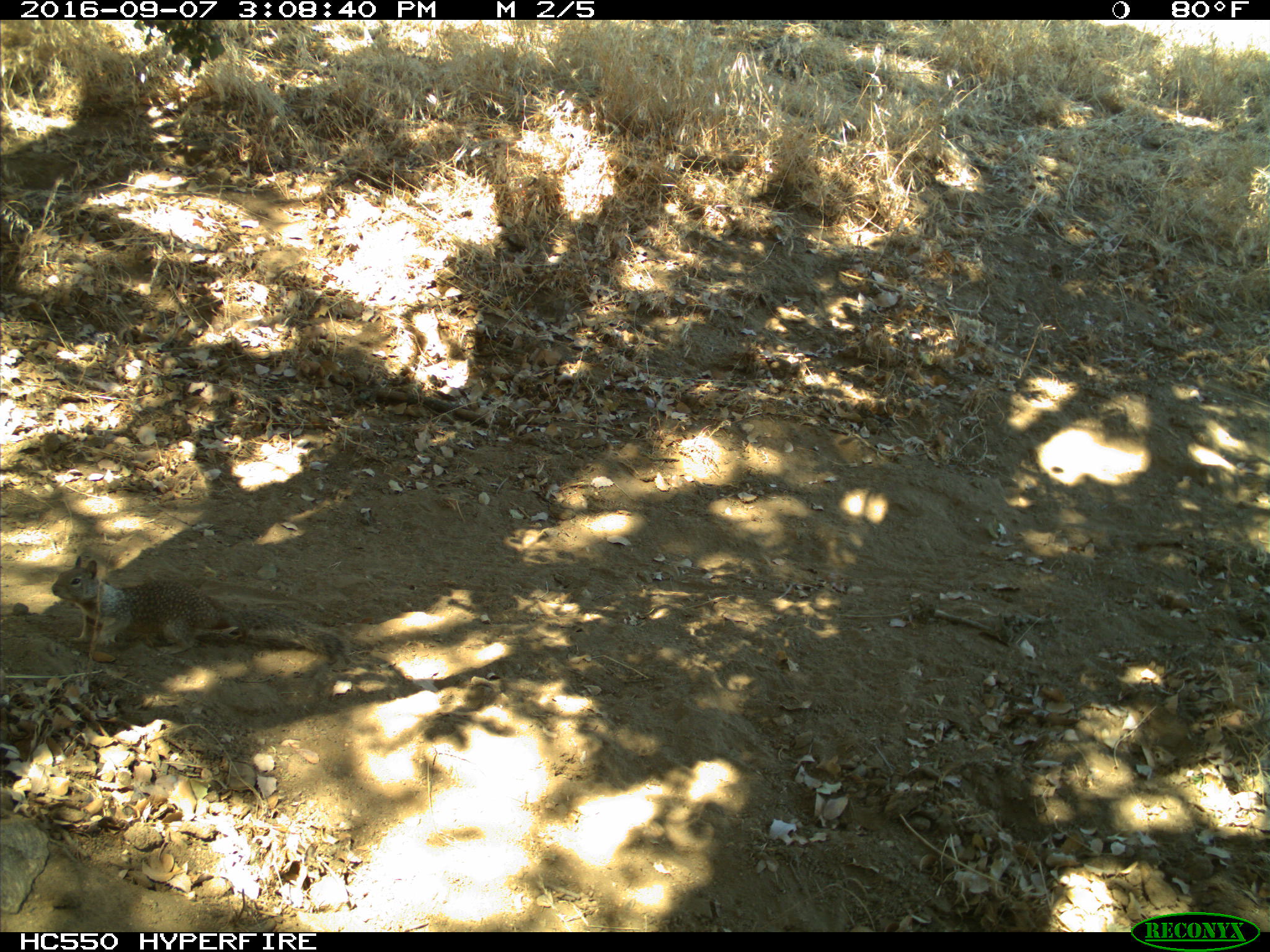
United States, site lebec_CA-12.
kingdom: Animalia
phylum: Chordata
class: Mammalia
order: Rodentia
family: Sciuridae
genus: Otospermophilus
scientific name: Otospermophilus beecheyi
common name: california ground squirrel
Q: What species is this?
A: Otospermophilus beecheyi (california ground squirrel).